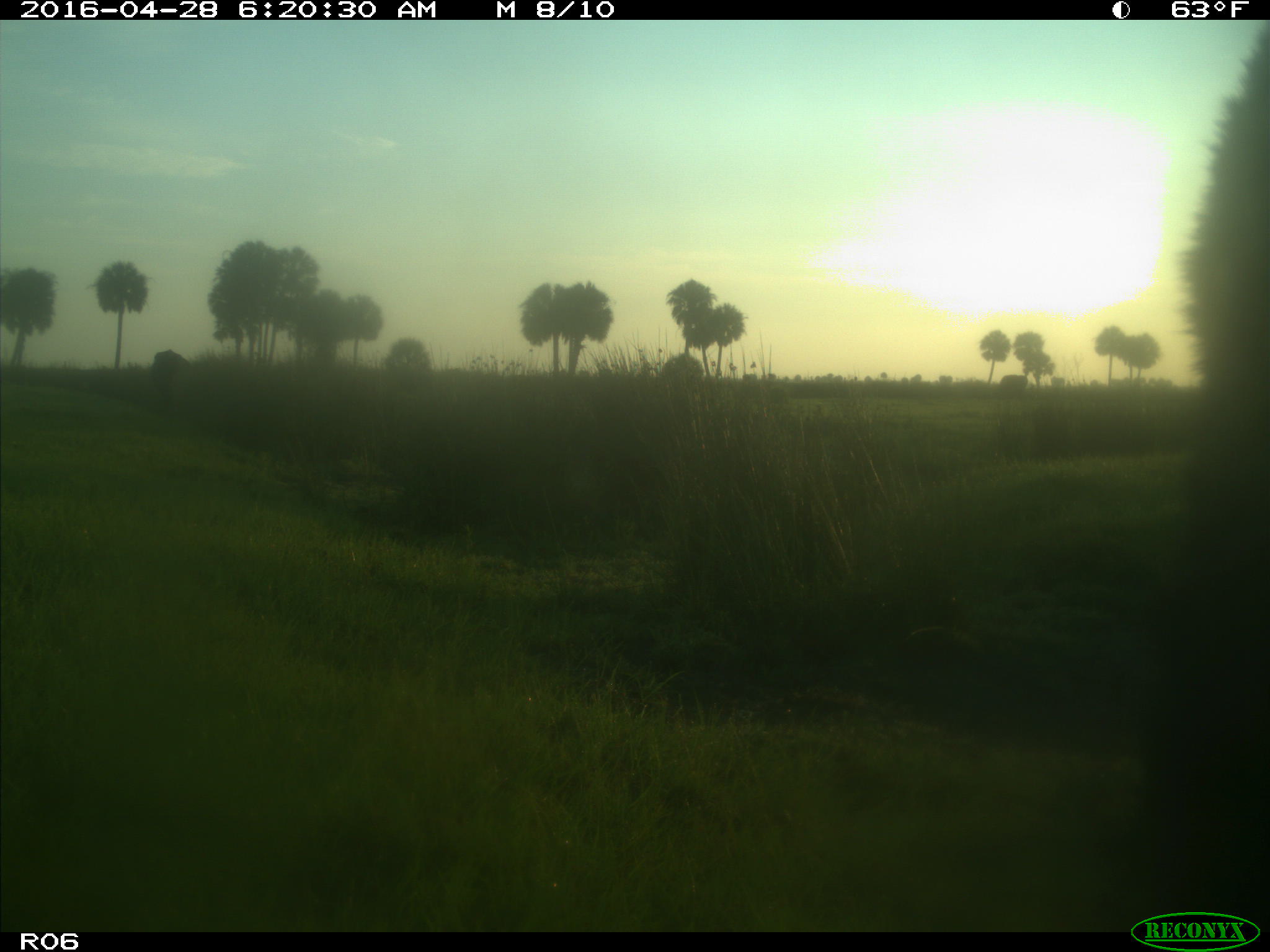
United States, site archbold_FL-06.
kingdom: Animalia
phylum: Chordata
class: Mammalia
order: Artiodactyla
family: Bovidae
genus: Bos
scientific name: Bos taurus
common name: domestic cow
Bos taurus (domestic cow).